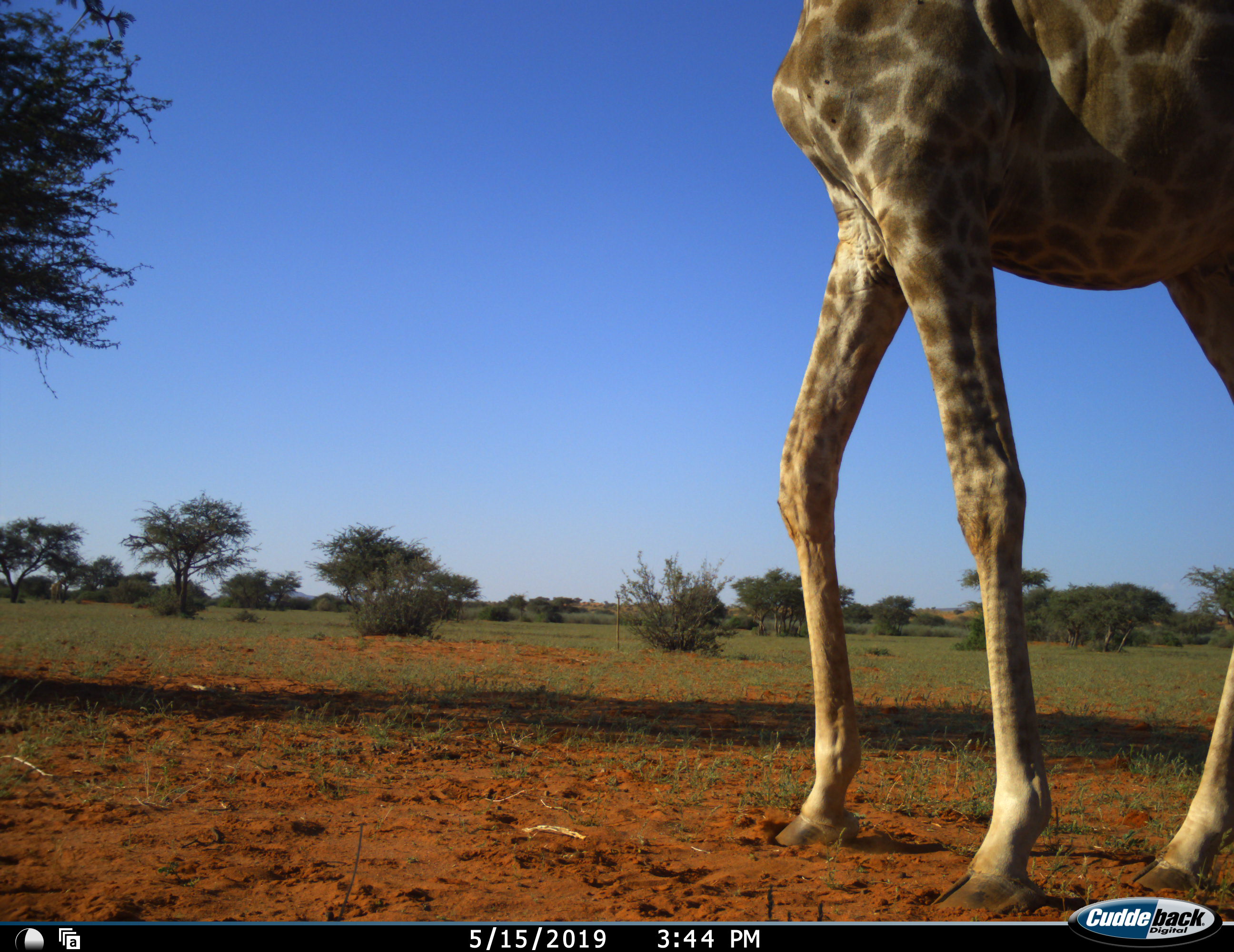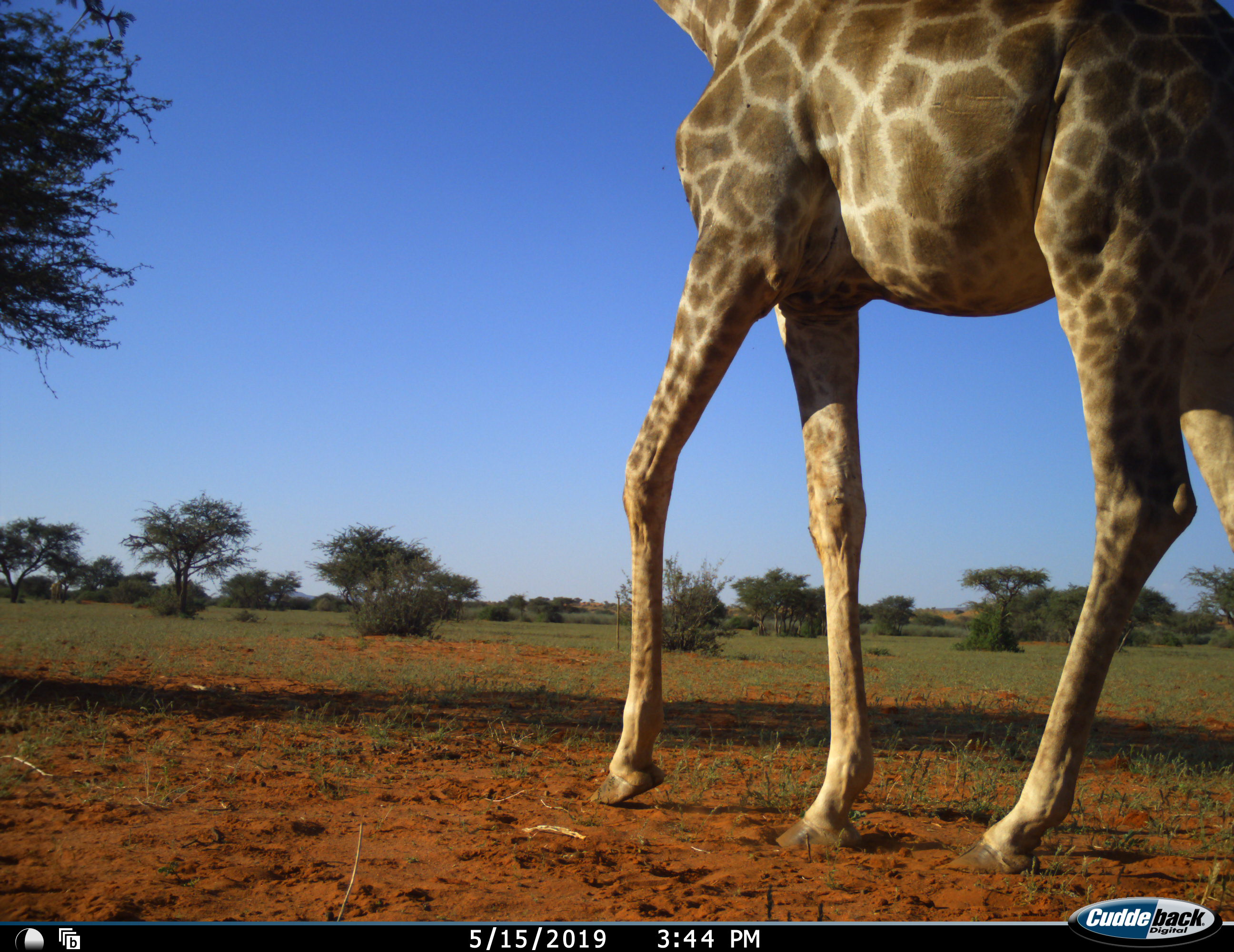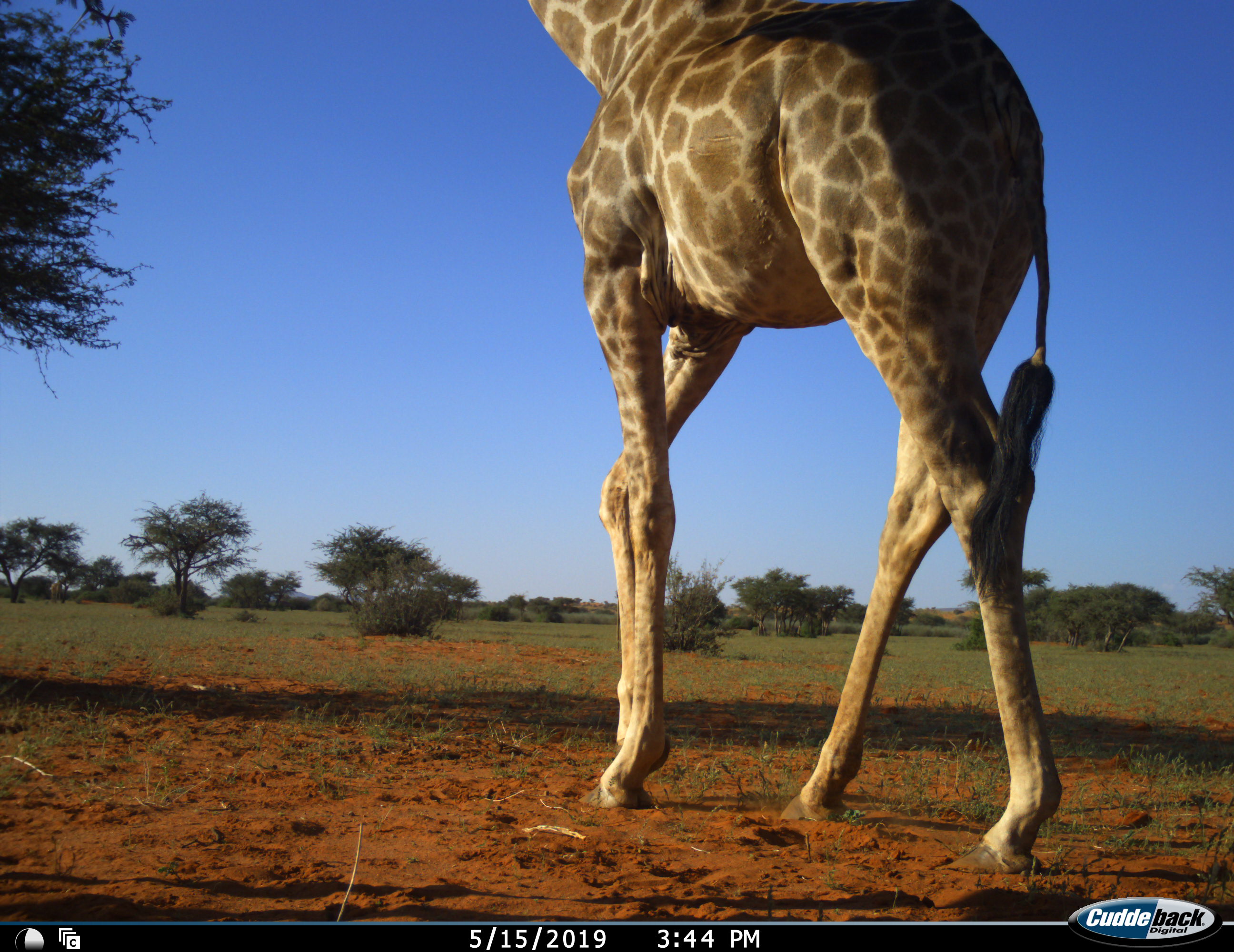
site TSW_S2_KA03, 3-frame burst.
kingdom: Animalia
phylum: Chordata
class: Mammalia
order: Artiodactyla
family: Giraffidae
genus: Giraffa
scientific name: Giraffa camelopardalis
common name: giraffe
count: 1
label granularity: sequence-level